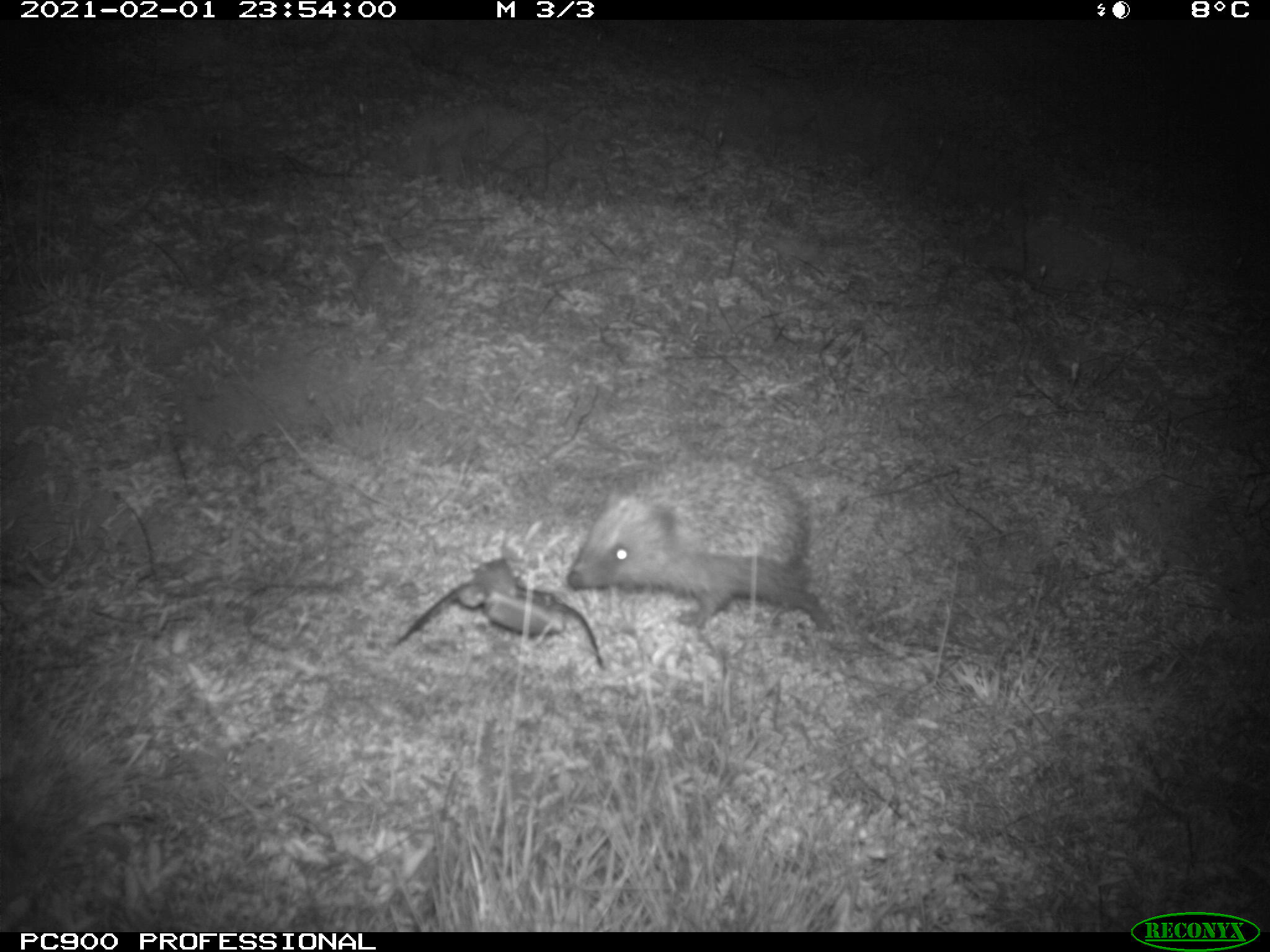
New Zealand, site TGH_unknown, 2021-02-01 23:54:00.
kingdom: Animalia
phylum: Chordata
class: Mammalia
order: Eulipotyphla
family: Erinaceidae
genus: Erinaceus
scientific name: Erinaceus europaeus europaeus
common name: european hedgehog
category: hedgehog